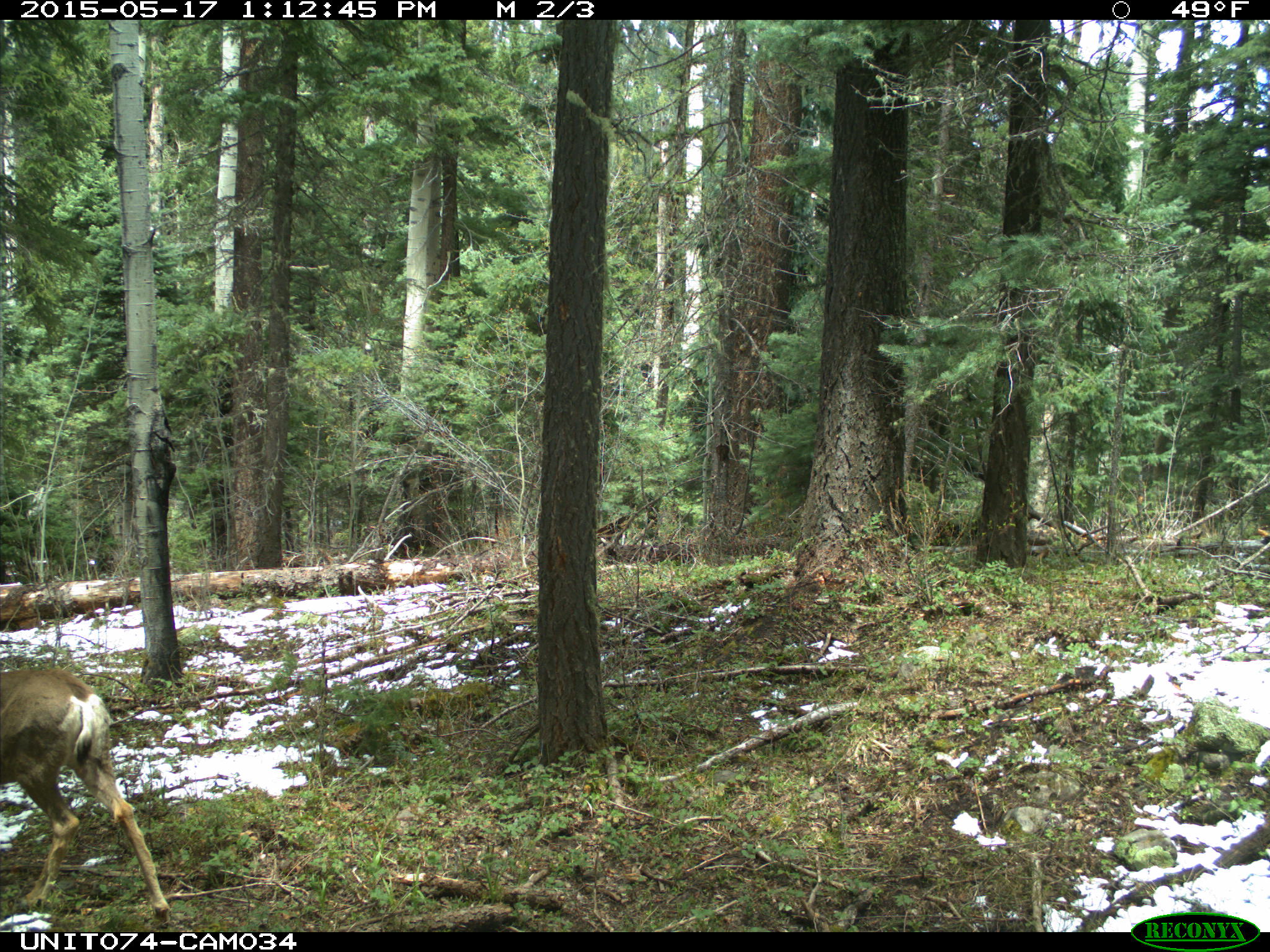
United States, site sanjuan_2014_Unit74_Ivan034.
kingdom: Animalia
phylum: Chordata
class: Mammalia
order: Artiodactyla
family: Cervidae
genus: Odocoileus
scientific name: Odocoileus hemionus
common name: mule deer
Odocoileus hemionus (mule deer).